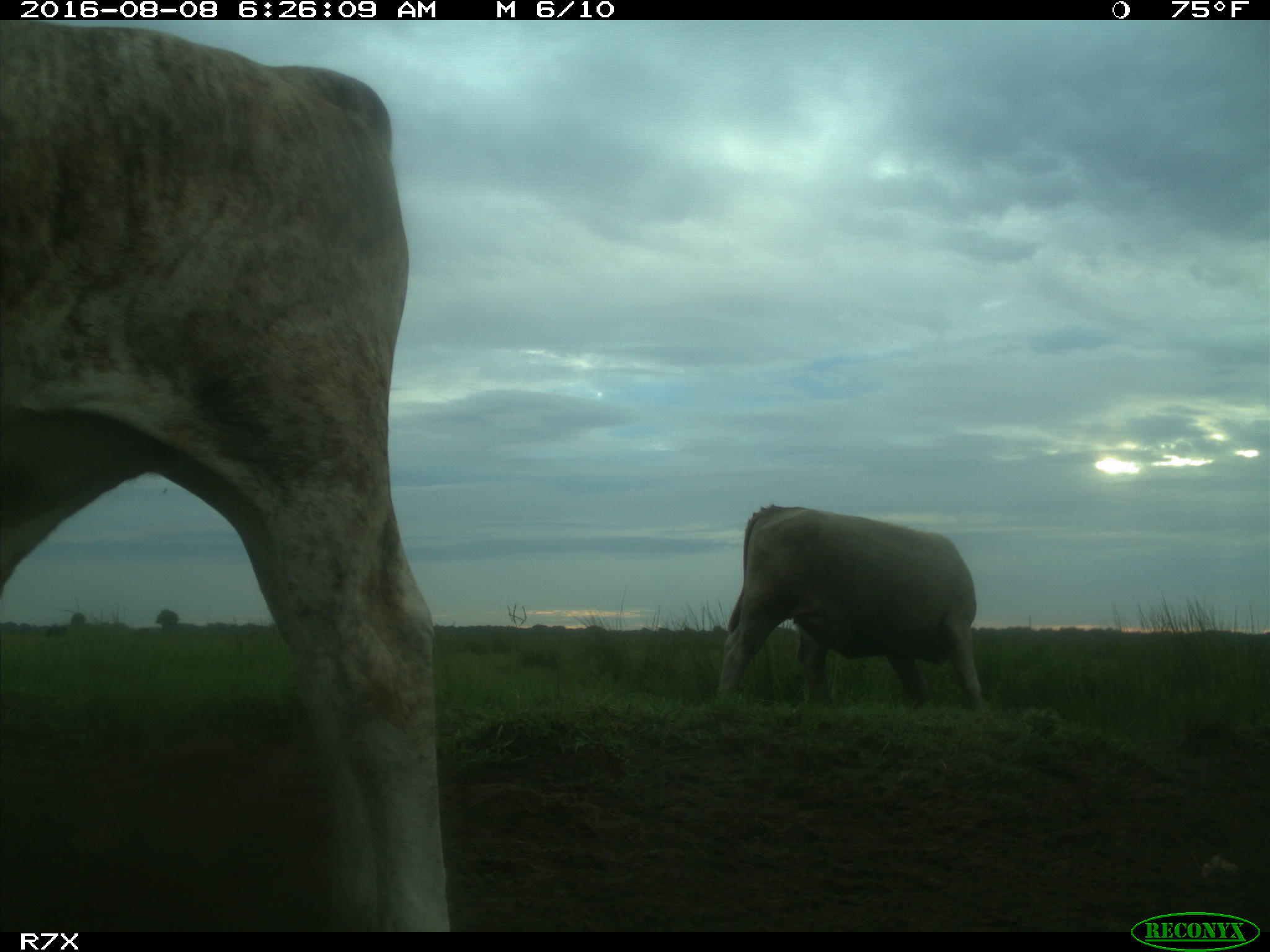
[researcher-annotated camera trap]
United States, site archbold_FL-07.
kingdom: Animalia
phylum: Chordata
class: Mammalia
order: Artiodactyla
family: Bovidae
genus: Bos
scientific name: Bos taurus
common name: domestic cow